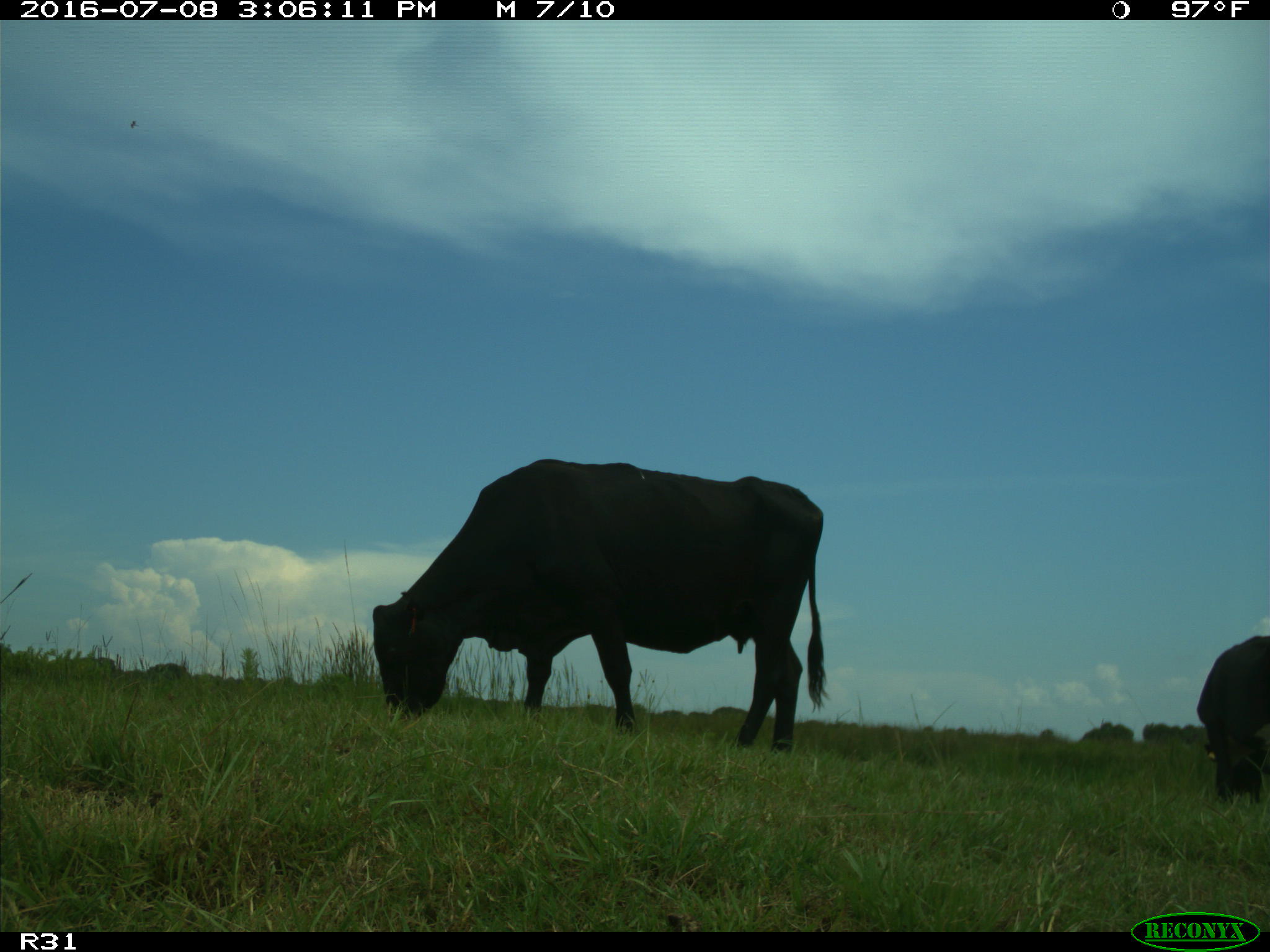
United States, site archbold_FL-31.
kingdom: Animalia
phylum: Chordata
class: Mammalia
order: Artiodactyla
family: Bovidae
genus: Bos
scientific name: Bos taurus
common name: domestic cow